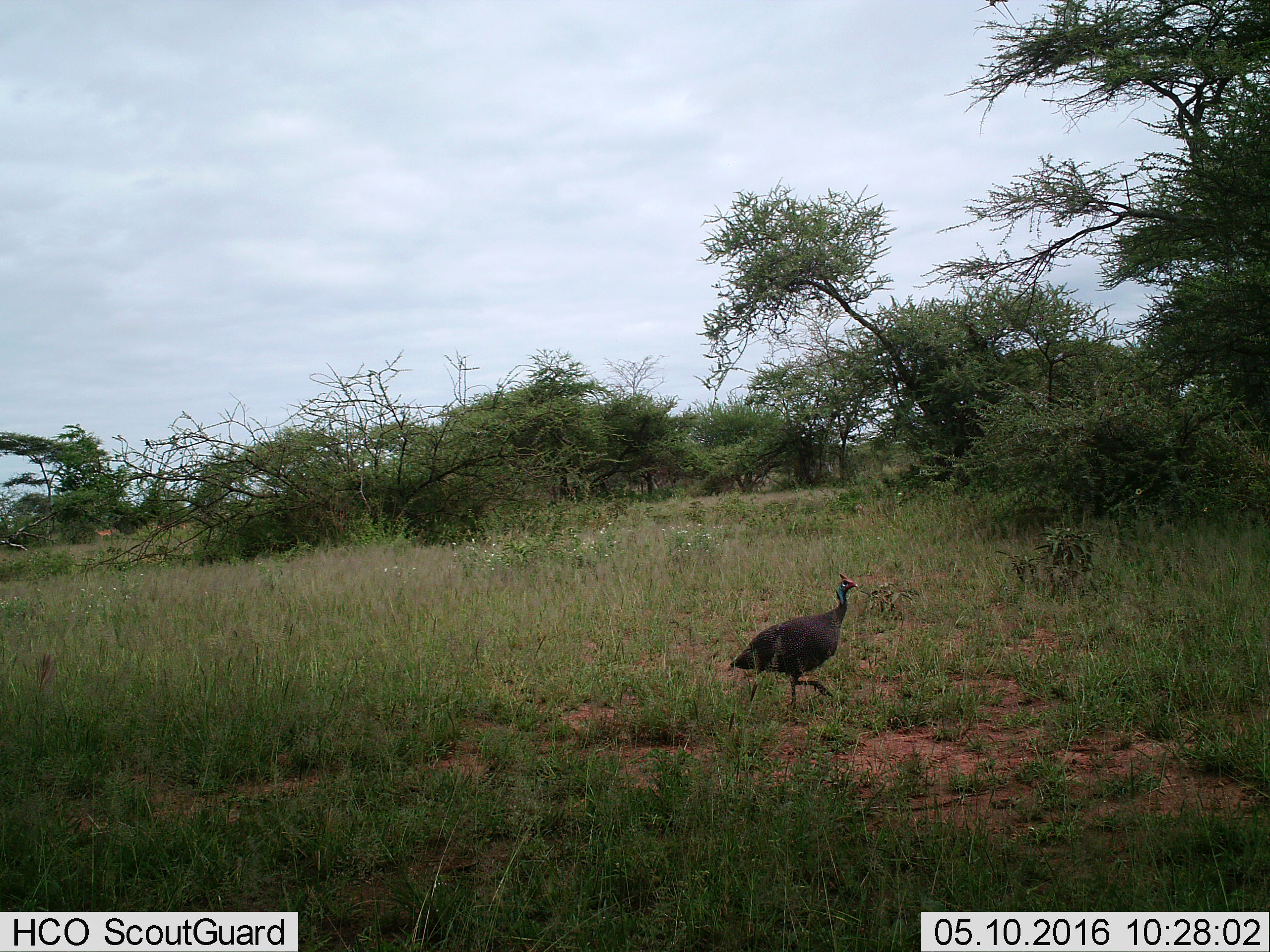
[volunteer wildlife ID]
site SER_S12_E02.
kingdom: Animalia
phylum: Chordata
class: Aves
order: Galliformes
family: Numididae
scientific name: Numididae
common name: guineafowl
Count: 1.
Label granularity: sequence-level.